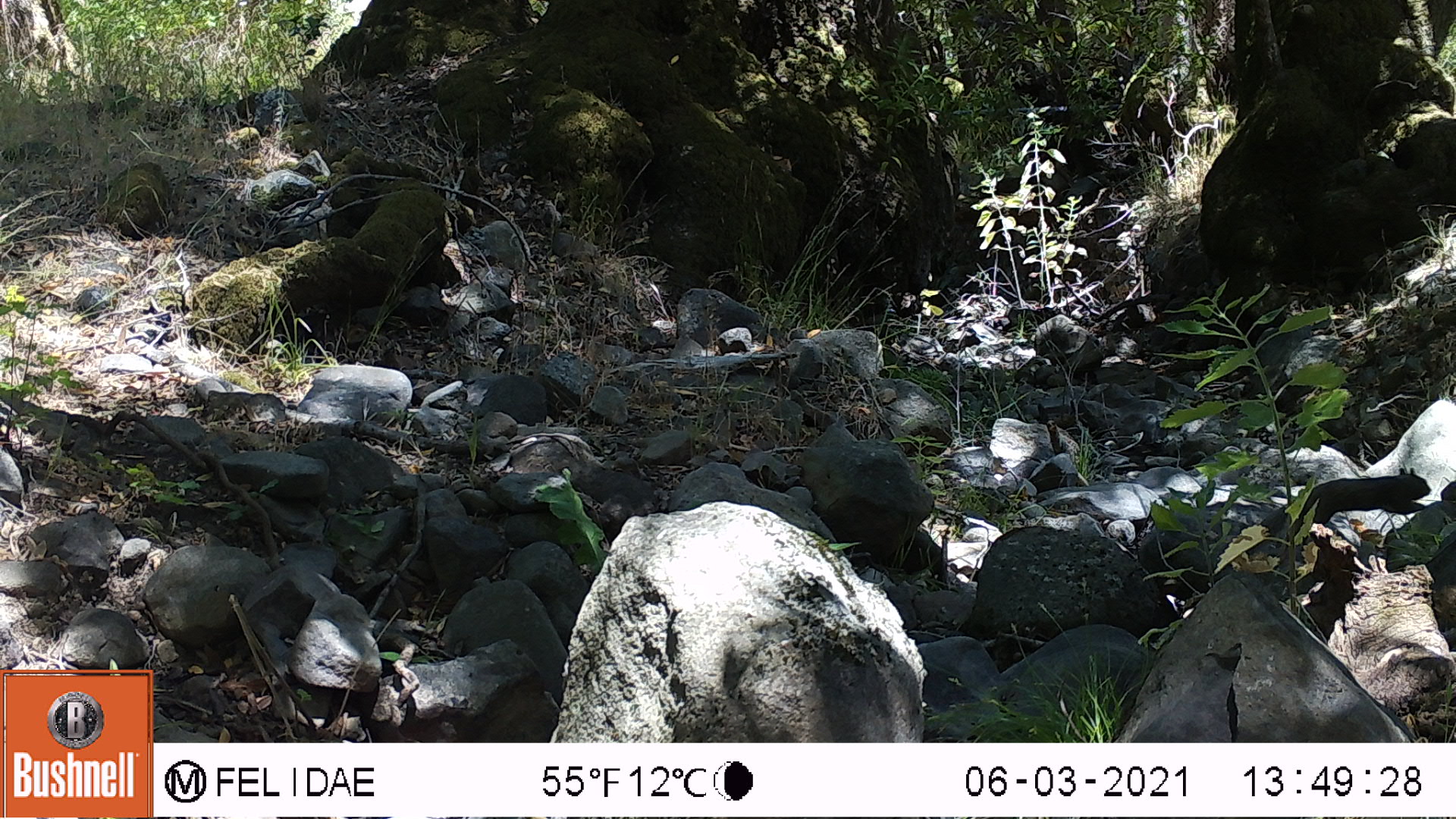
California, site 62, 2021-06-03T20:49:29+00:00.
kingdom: Animalia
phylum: Chordata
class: Mammalia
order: Rodentia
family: Sciuridae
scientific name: Sciuridae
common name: squirrel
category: unknown squirrel